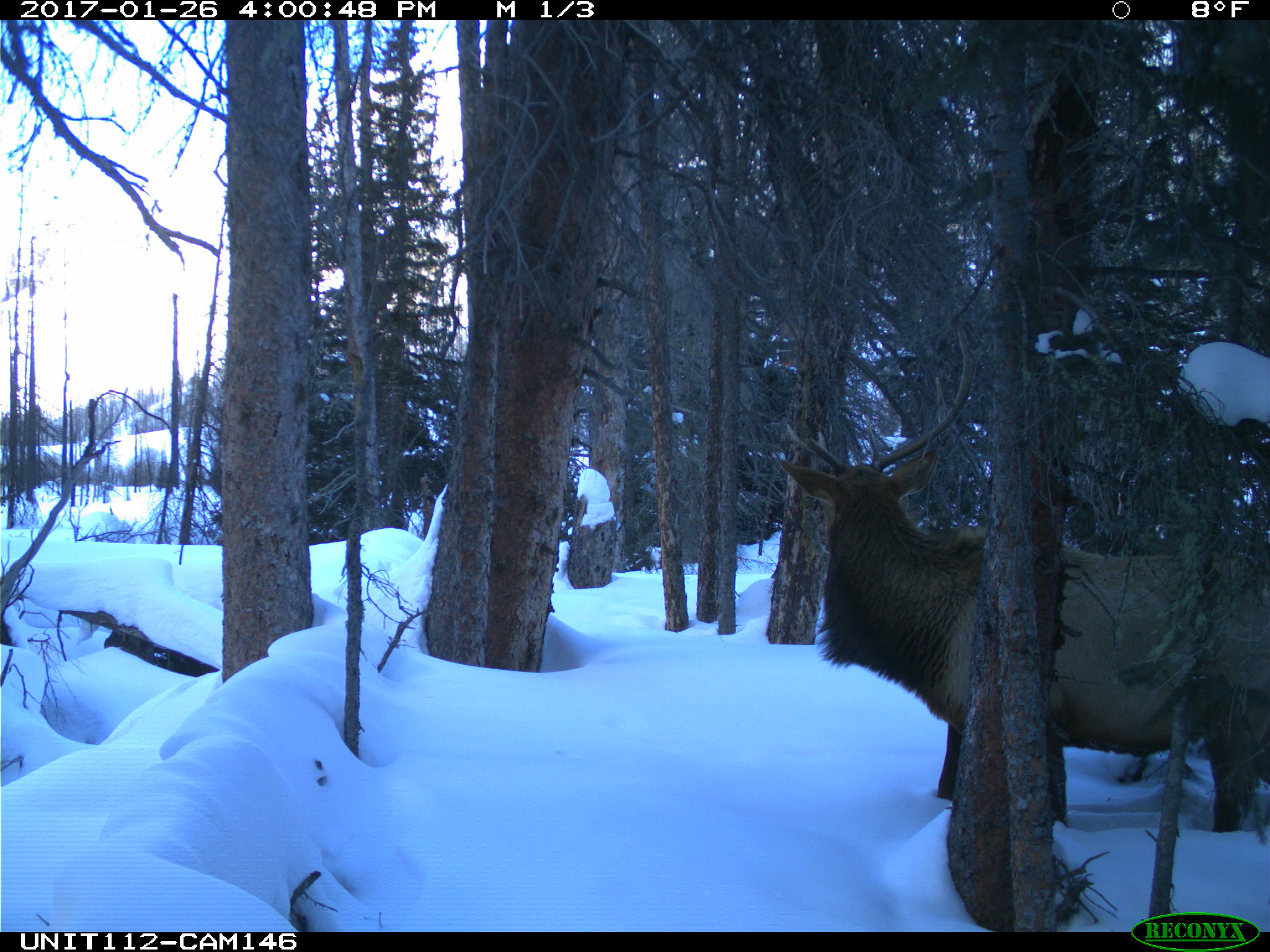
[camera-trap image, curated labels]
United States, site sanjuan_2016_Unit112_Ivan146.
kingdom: Animalia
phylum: Chordata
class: Mammalia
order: Artiodactyla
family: Cervidae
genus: Cervus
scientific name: Cervus elaphus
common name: red deer